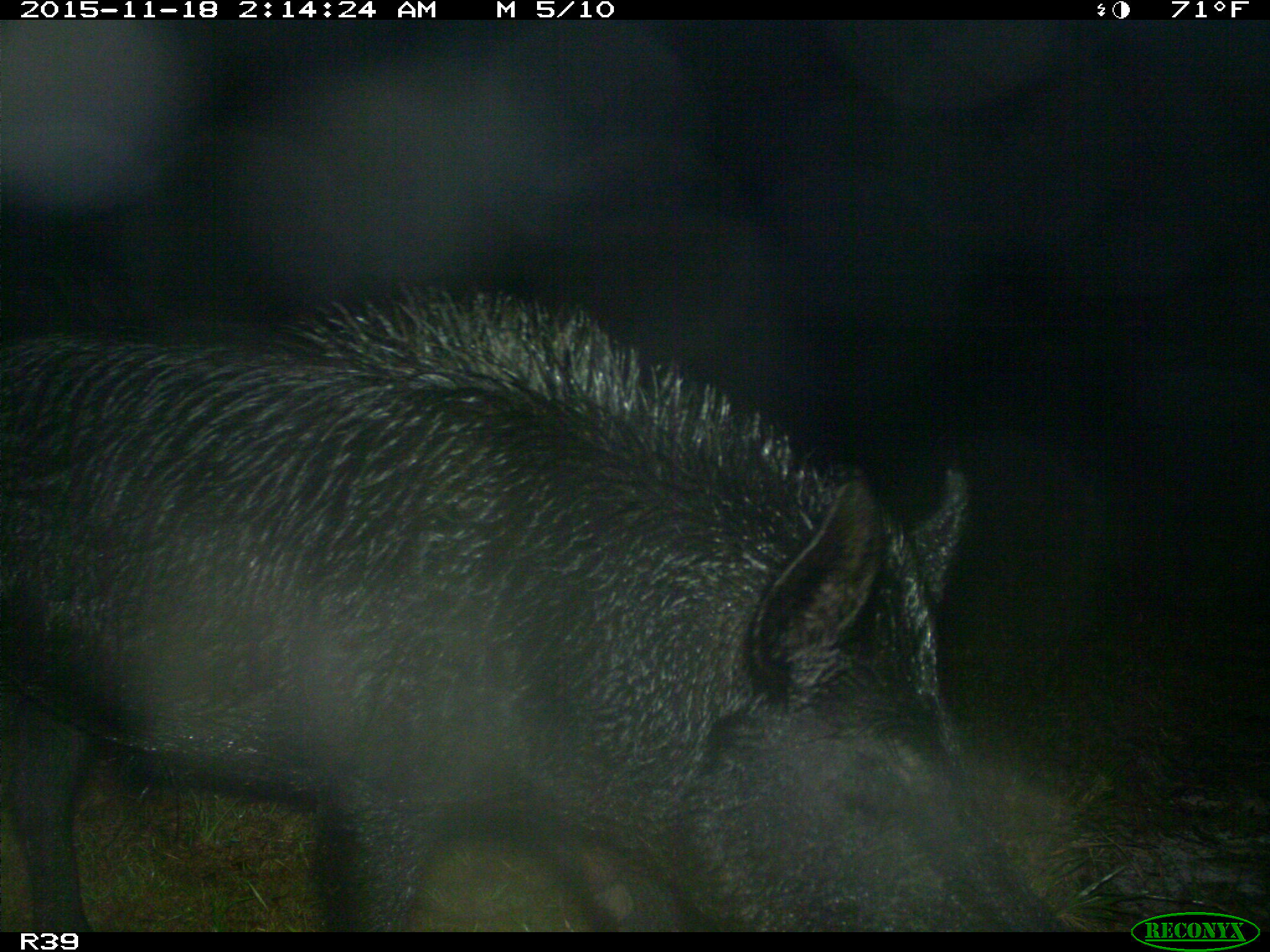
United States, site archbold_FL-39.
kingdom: Animalia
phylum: Chordata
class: Mammalia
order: Artiodactyla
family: Suidae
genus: Sus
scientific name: Sus scrofa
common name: wild boar